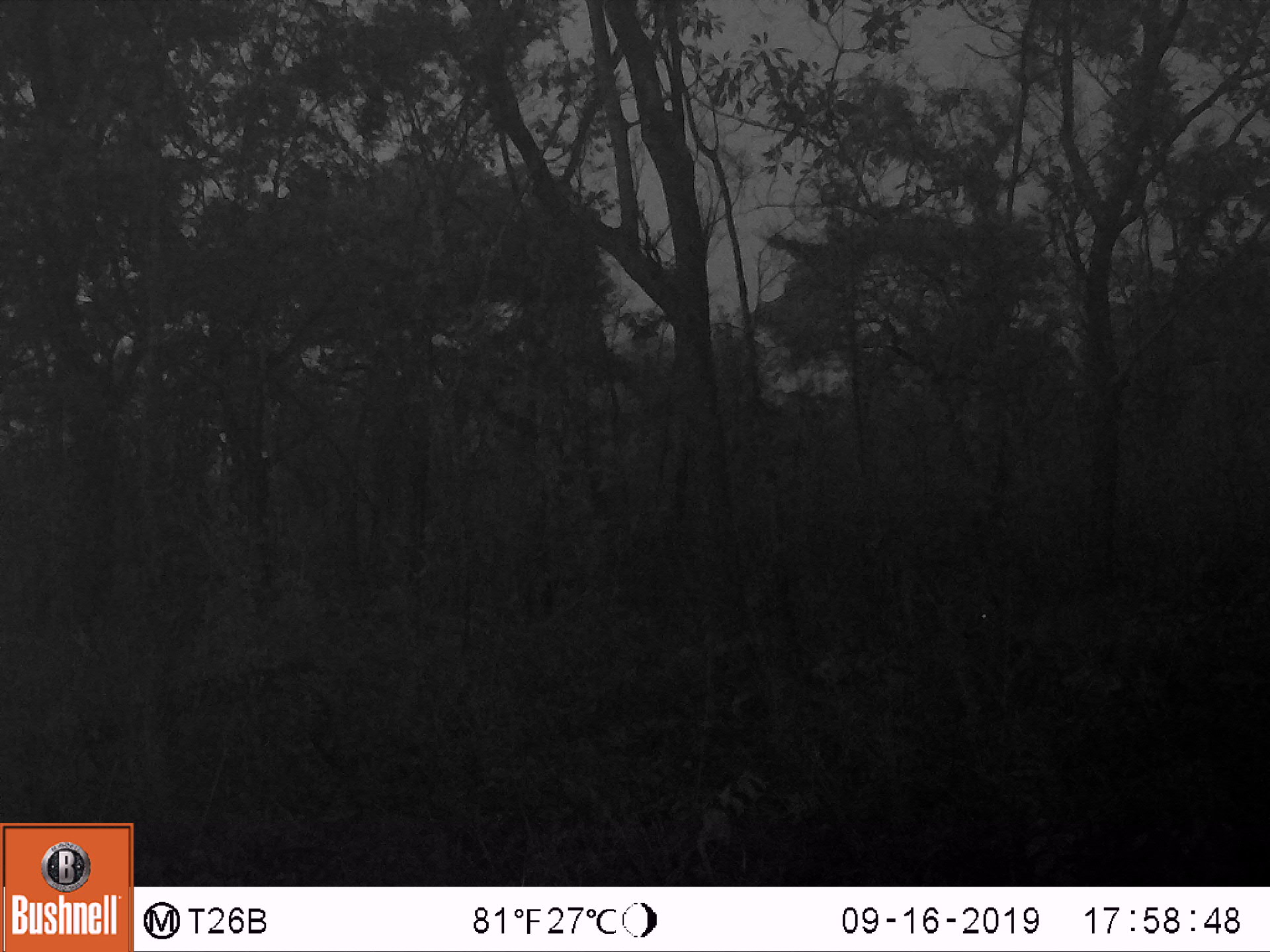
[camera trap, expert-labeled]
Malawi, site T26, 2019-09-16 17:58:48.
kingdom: Animalia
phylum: Chordata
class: Mammalia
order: Artiodactyla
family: Bovidae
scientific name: Antilopinae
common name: small antelope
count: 1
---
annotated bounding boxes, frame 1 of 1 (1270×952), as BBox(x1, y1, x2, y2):
small antelope: BBox(940, 564, 1163, 731)